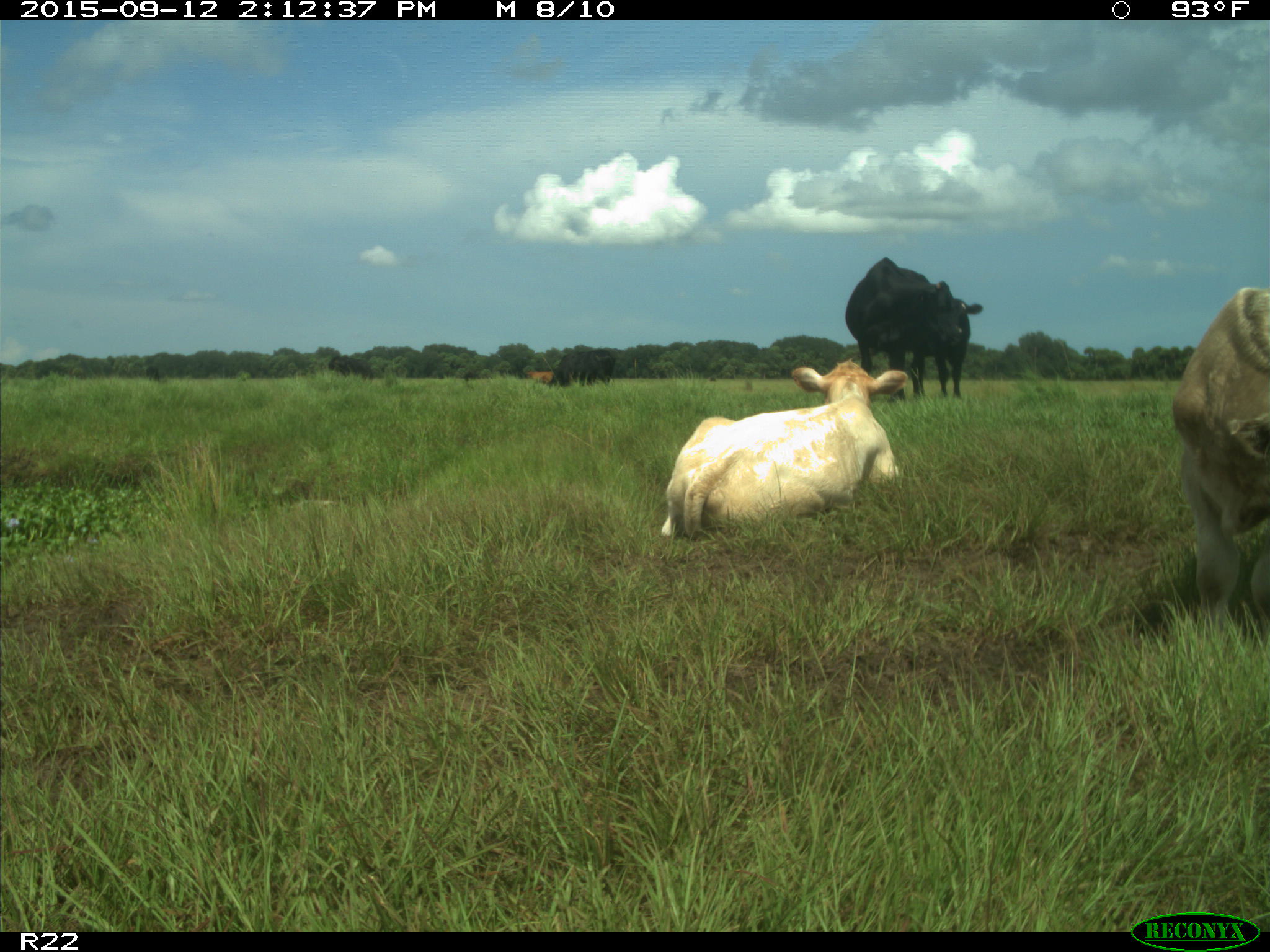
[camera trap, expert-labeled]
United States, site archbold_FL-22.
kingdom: Animalia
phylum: Chordata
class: Mammalia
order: Artiodactyla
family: Bovidae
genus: Bos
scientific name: Bos taurus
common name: domestic cow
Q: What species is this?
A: Bos taurus (domestic cow).